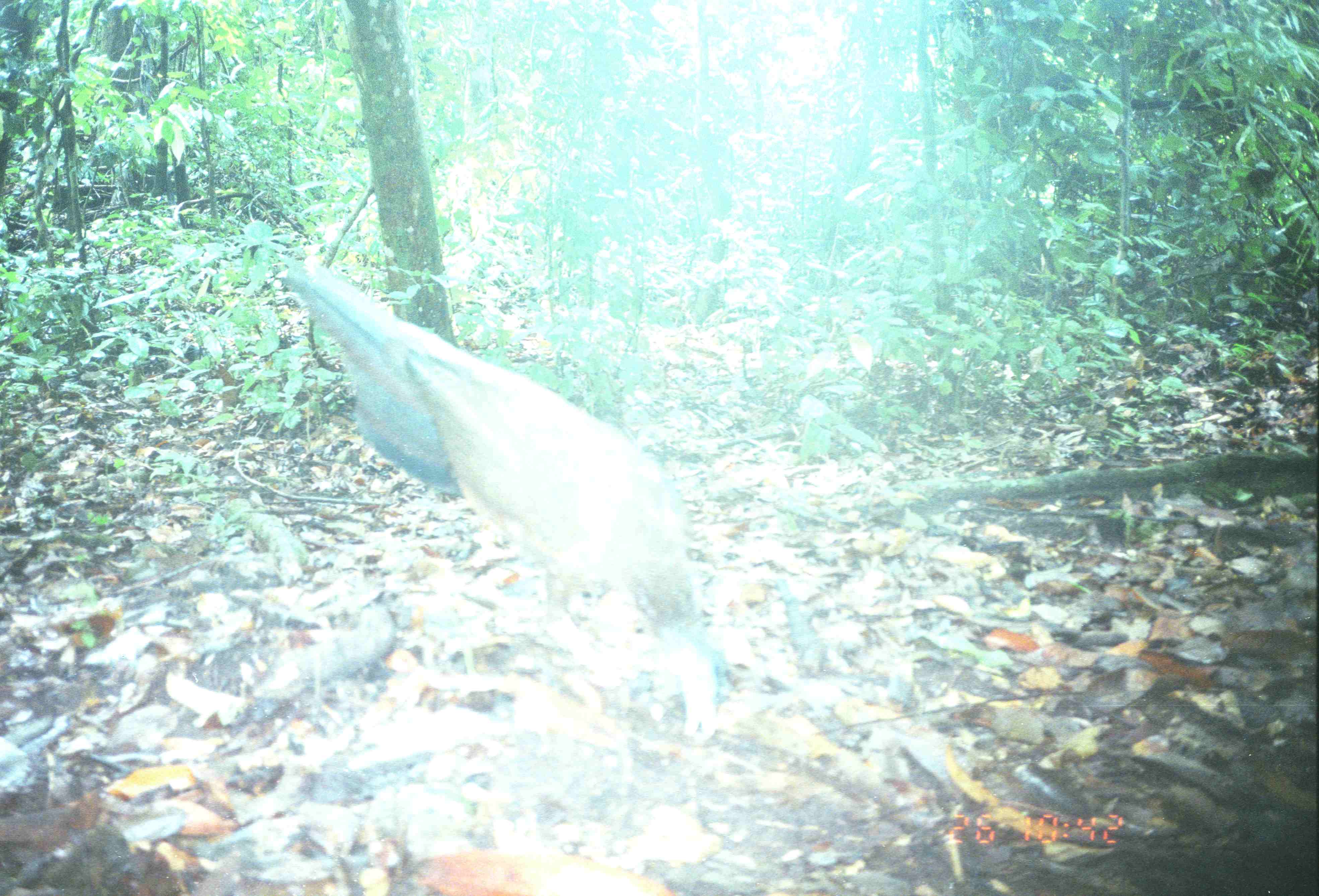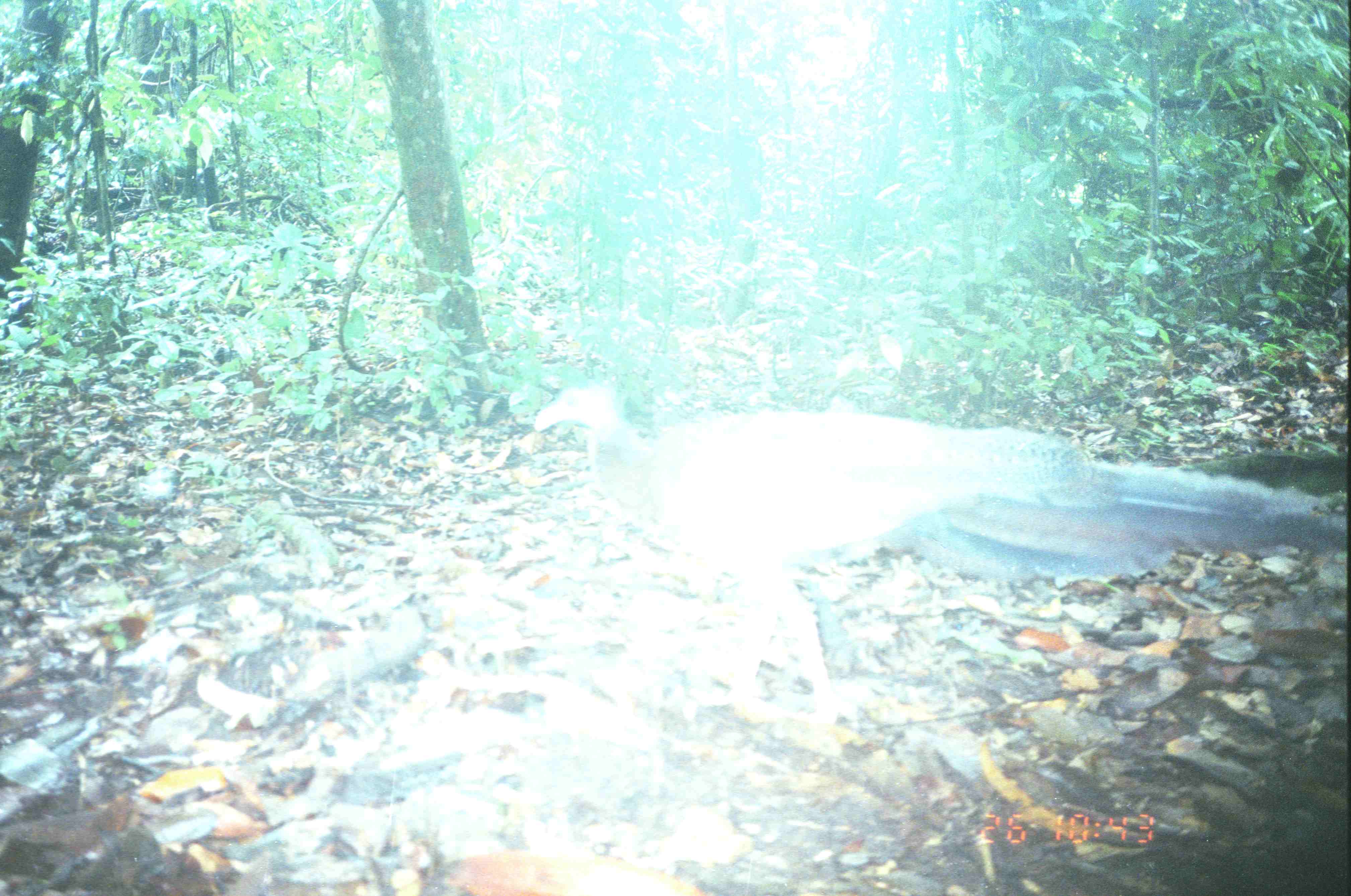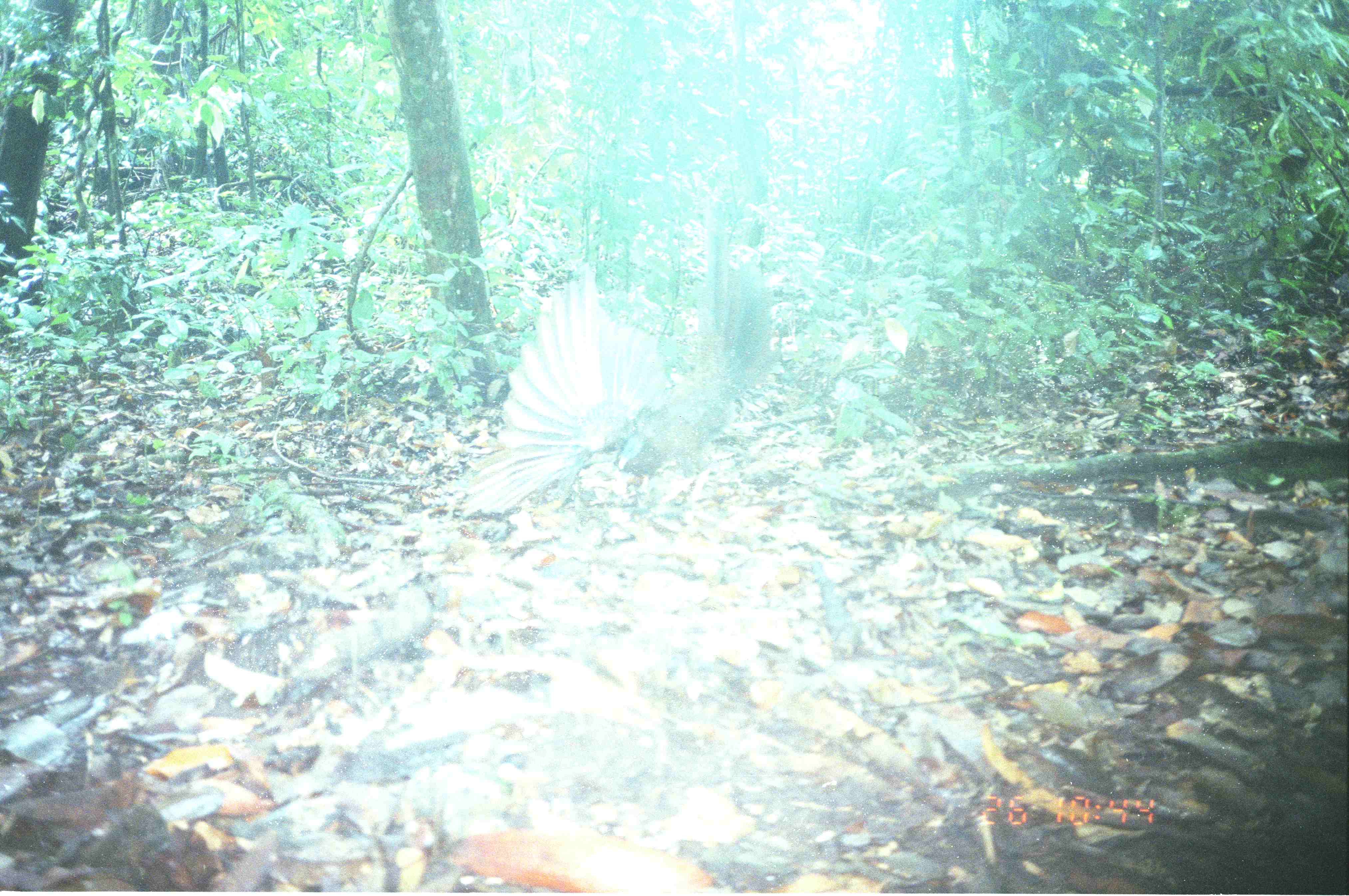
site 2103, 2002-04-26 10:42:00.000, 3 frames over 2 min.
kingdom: Animalia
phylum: Chordata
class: Aves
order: Galliformes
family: Phasianidae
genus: Argusianus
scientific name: Argusianus argus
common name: great argus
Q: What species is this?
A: Argusianus argus (great argus).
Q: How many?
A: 1.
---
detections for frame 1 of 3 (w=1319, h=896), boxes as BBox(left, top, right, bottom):
argusianus argus: BBox(276, 256, 716, 737)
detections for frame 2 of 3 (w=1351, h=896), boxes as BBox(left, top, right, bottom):
argusianus argus: BBox(529, 372, 1351, 730)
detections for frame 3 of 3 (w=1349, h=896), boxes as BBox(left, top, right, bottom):
argusianus argus: BBox(459, 220, 771, 533)